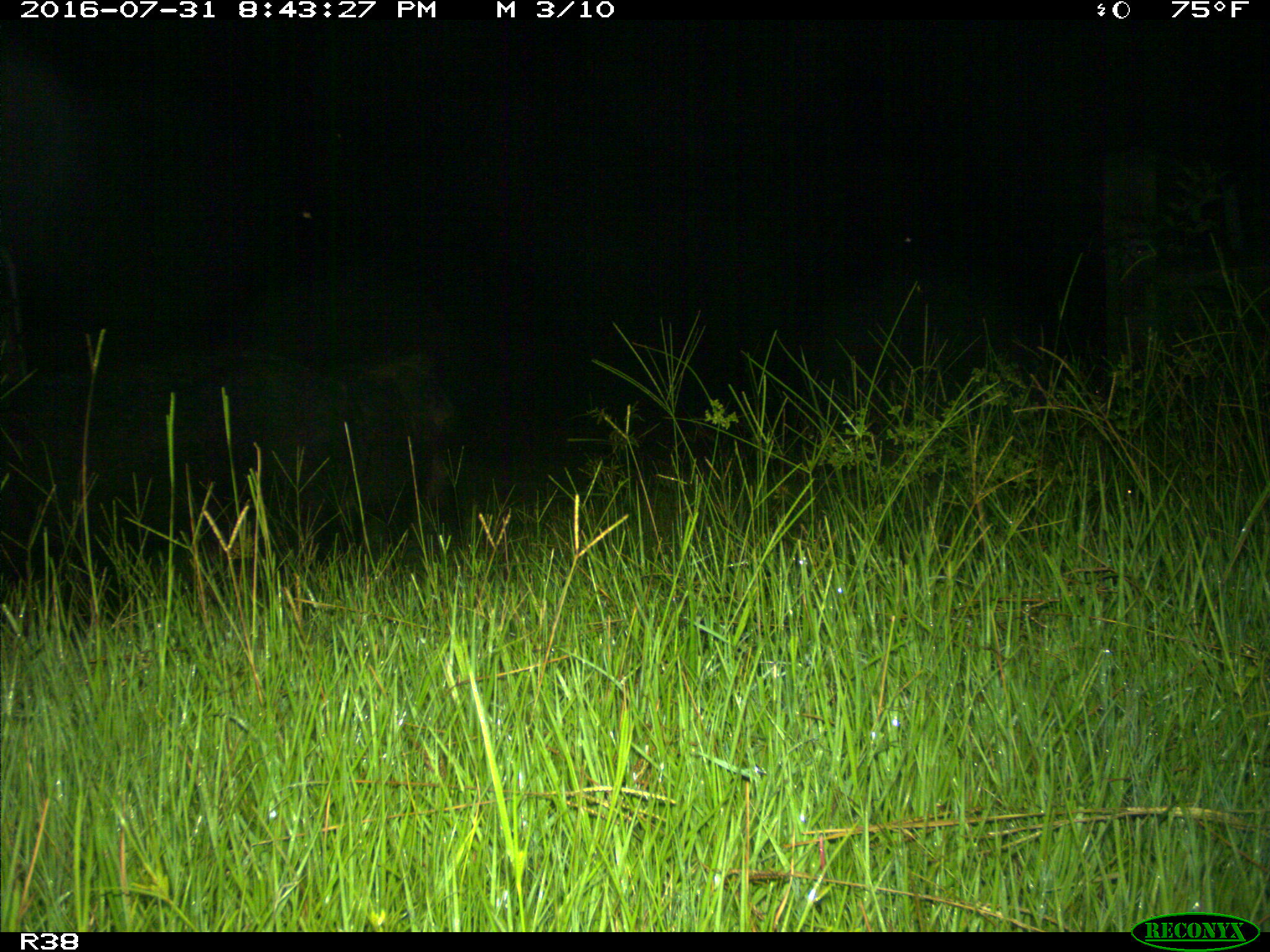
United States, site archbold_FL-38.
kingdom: Animalia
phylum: Chordata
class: Mammalia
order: Artiodactyla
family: Suidae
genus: Sus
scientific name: Sus scrofa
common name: wild boar